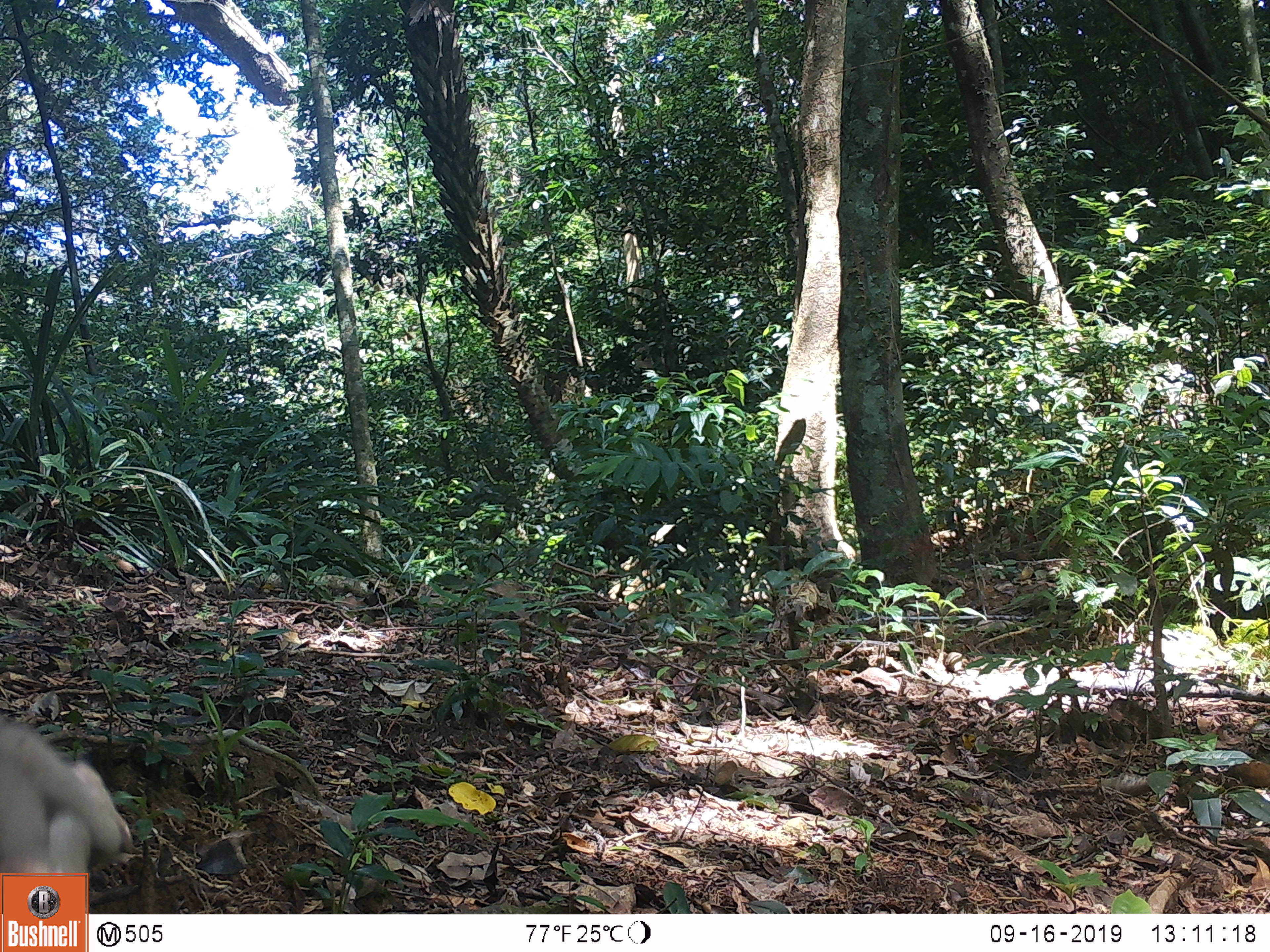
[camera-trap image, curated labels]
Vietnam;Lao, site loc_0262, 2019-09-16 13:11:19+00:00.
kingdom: Animalia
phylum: Chordata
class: Mammalia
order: Primates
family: Cercopithecidae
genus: Macaca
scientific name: Macaca nemestrina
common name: pig-tailed macaque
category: pig tailed macaque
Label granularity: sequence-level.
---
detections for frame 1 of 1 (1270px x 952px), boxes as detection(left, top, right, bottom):
pig tailed macaque: detection(0, 713, 134, 881)